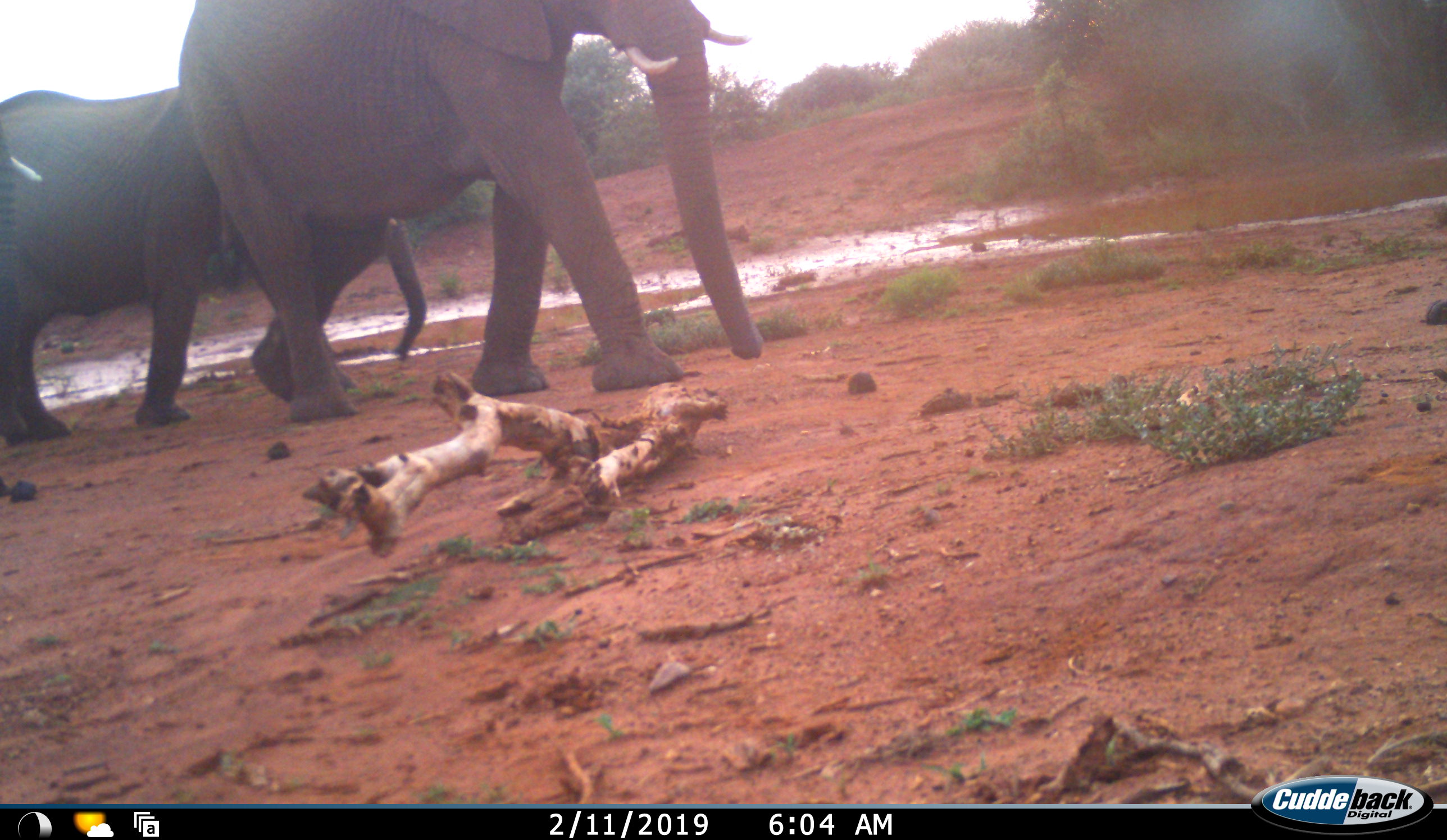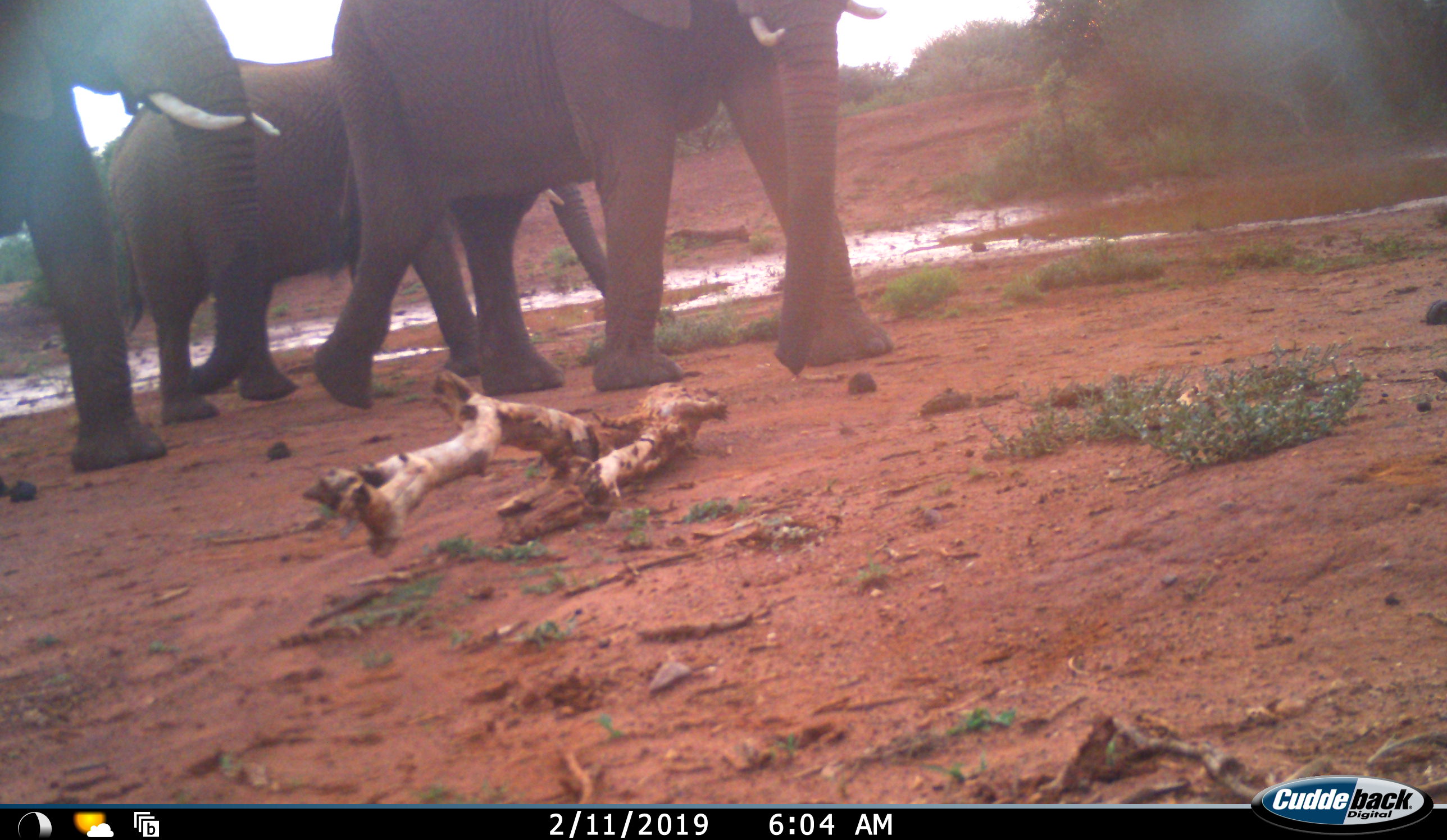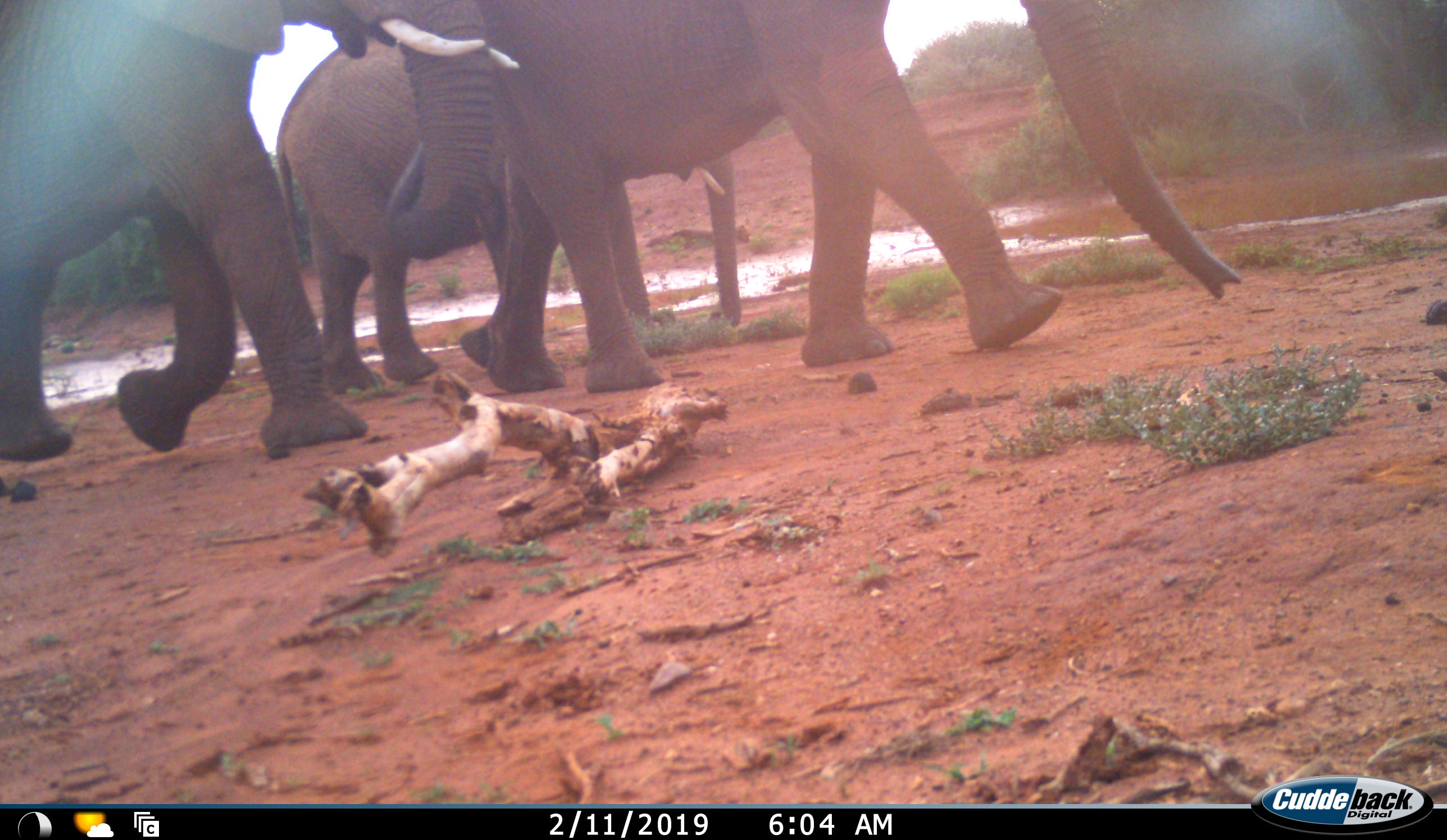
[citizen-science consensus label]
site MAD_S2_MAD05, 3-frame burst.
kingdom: Animalia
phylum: Chordata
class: Mammalia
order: Proboscidea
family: Elephantidae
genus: Loxodonta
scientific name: Loxodonta africana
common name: african bush elephant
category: elephant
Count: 3.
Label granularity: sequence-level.